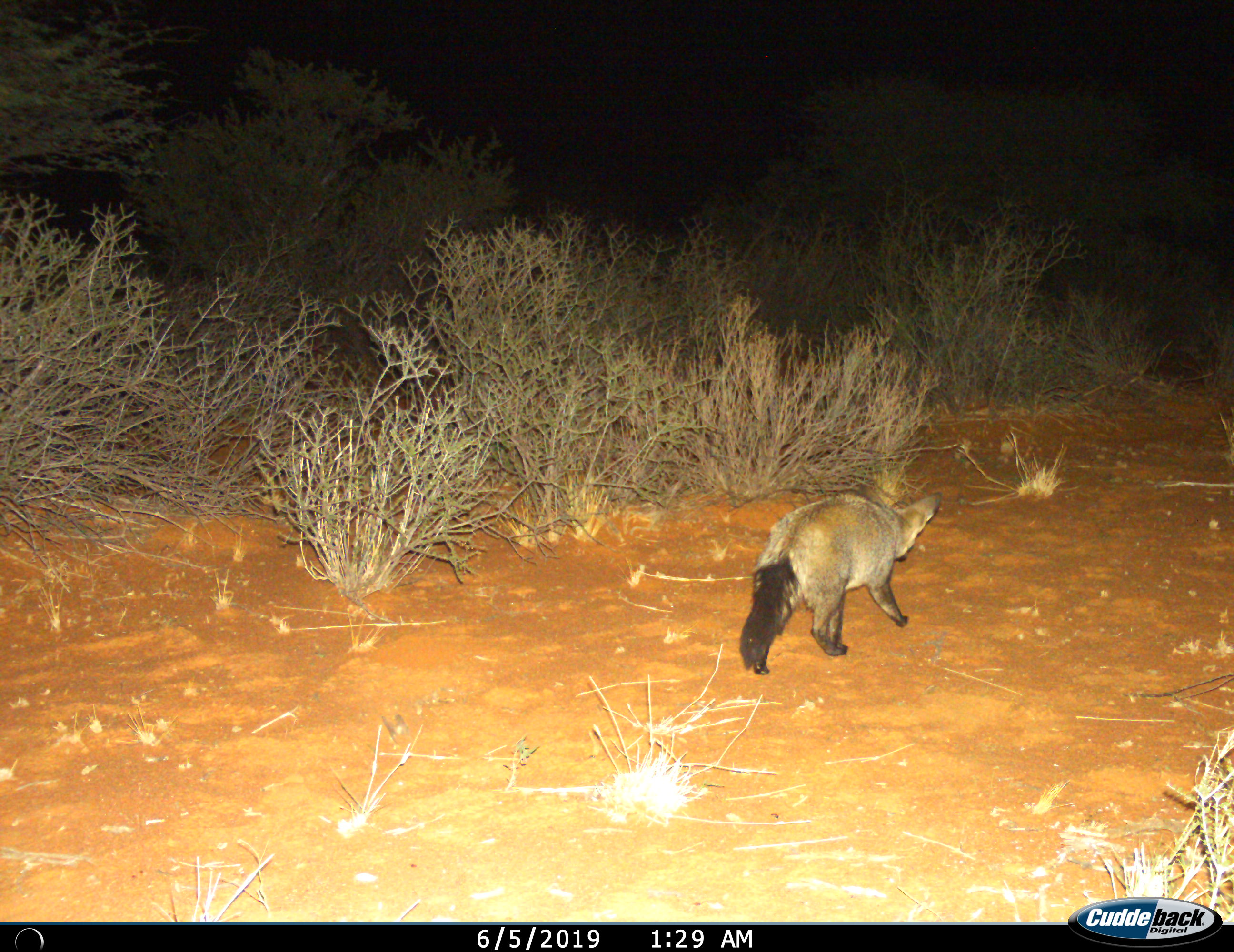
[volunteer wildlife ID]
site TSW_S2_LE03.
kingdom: Animalia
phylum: Chordata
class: Mammalia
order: Carnivora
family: Canidae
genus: Otocyon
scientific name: Otocyon megalotis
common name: bat-eared fox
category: foxbateared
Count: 1.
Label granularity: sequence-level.